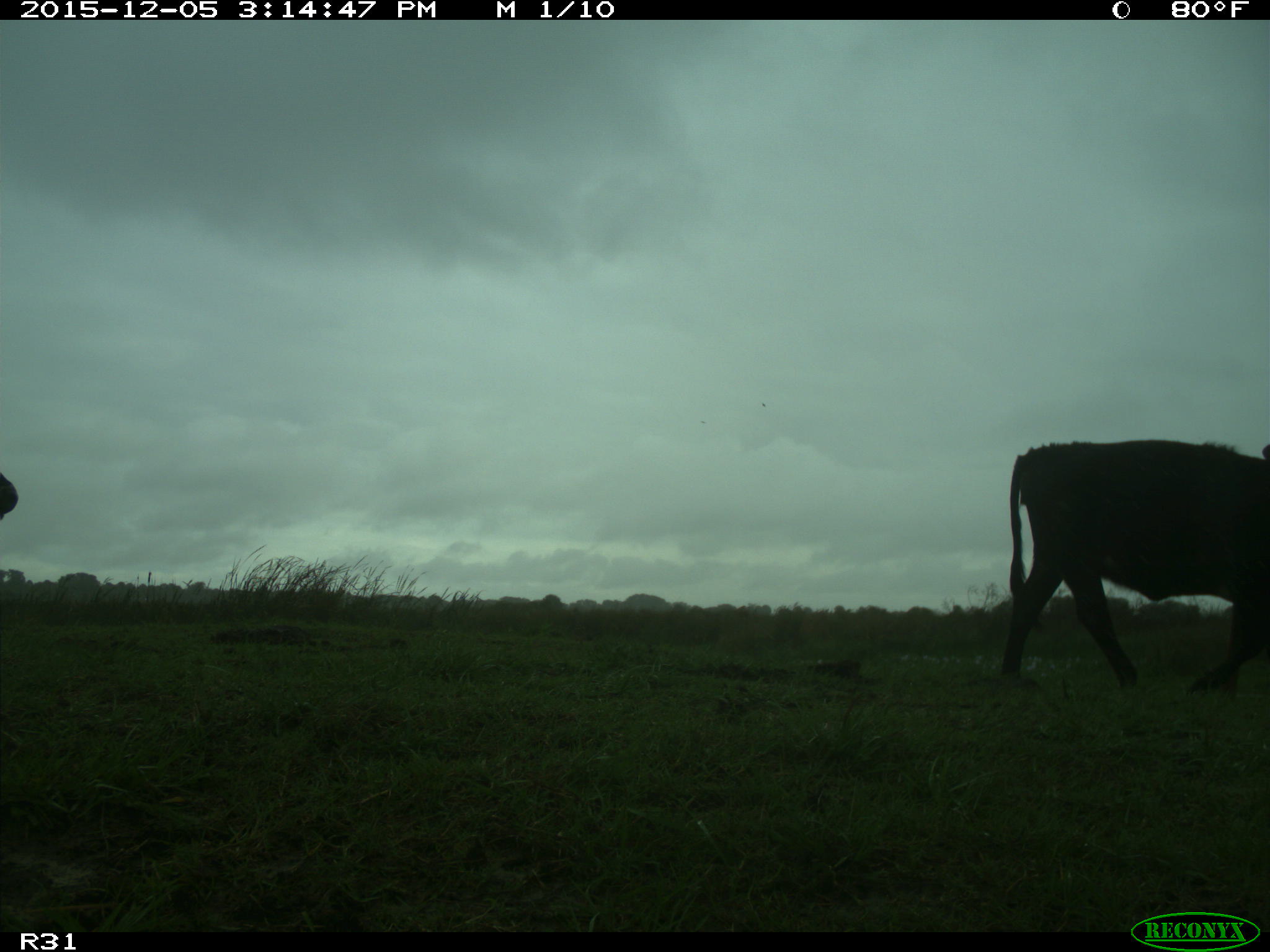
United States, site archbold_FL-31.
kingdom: Animalia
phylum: Chordata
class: Mammalia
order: Artiodactyla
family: Bovidae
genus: Bos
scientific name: Bos taurus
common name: domestic cow